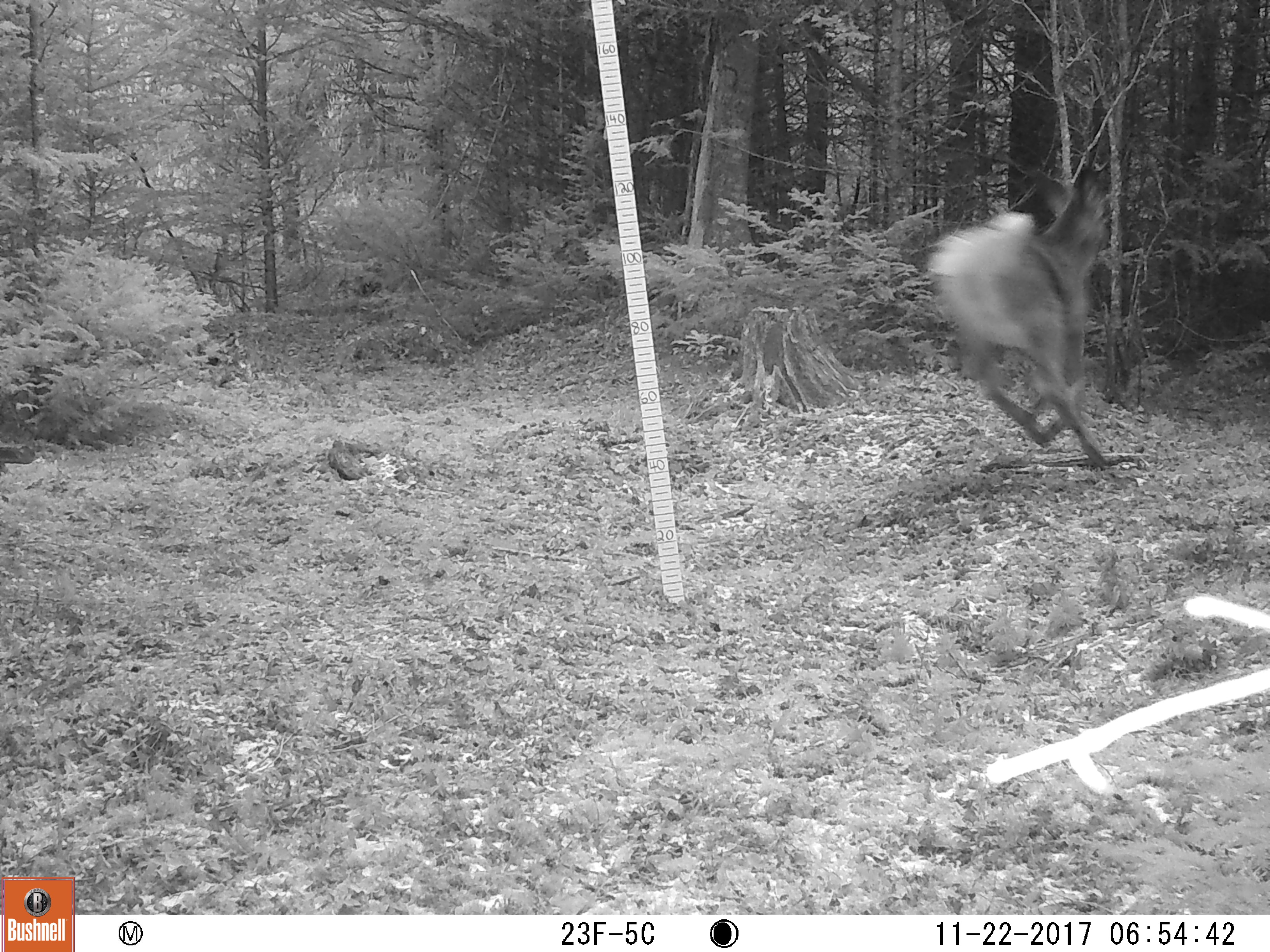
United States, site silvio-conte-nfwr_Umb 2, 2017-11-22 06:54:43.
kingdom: Animalia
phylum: Chordata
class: Mammalia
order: Artiodactyla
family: Cervidae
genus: Odocoileus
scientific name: Odocoileus virginianus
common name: white-tailed deer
White-tailed deer (Odocoileus virginianus).